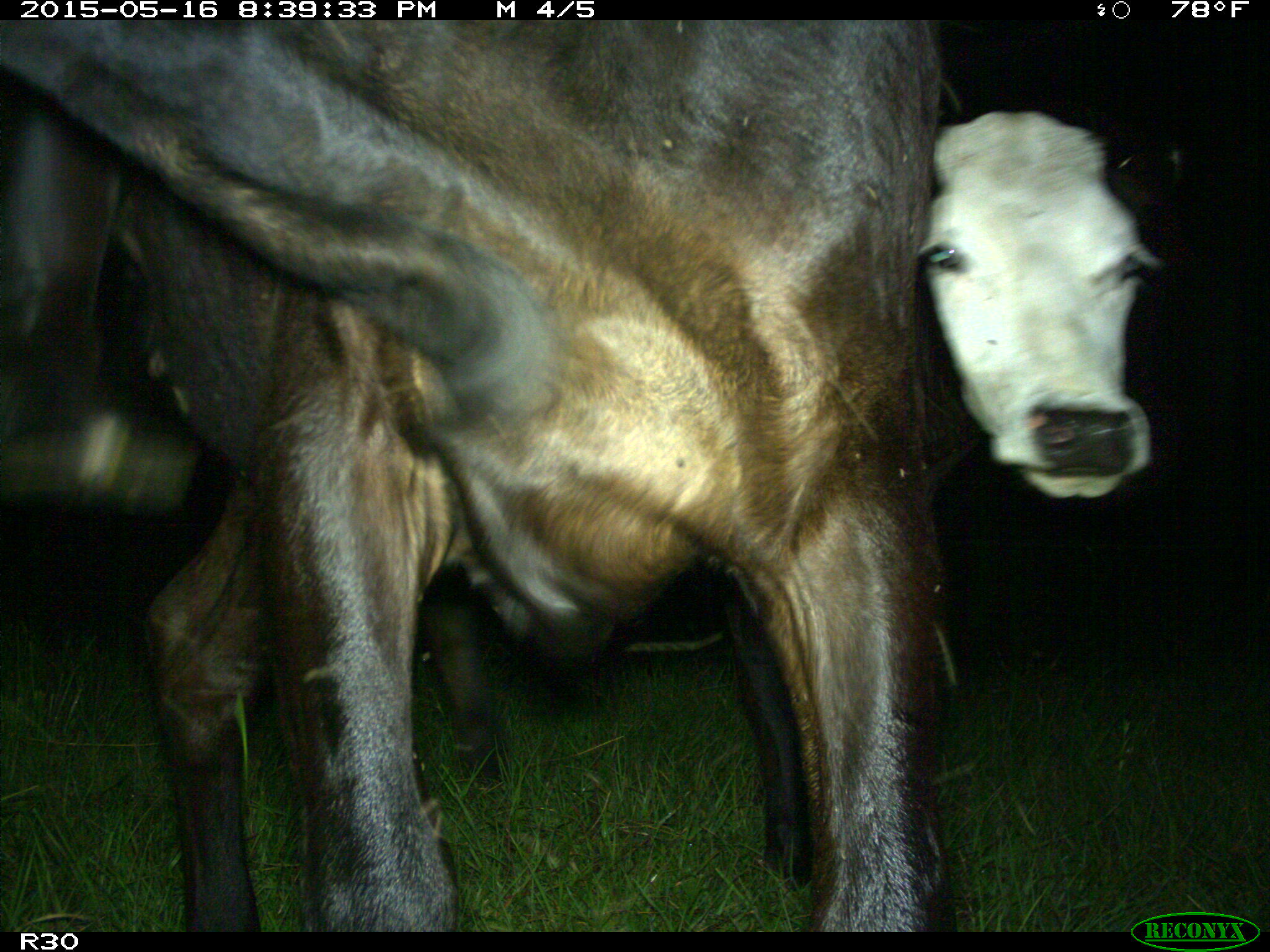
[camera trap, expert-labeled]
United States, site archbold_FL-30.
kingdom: Animalia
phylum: Chordata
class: Mammalia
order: Artiodactyla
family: Bovidae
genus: Bos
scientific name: Bos taurus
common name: domestic cow